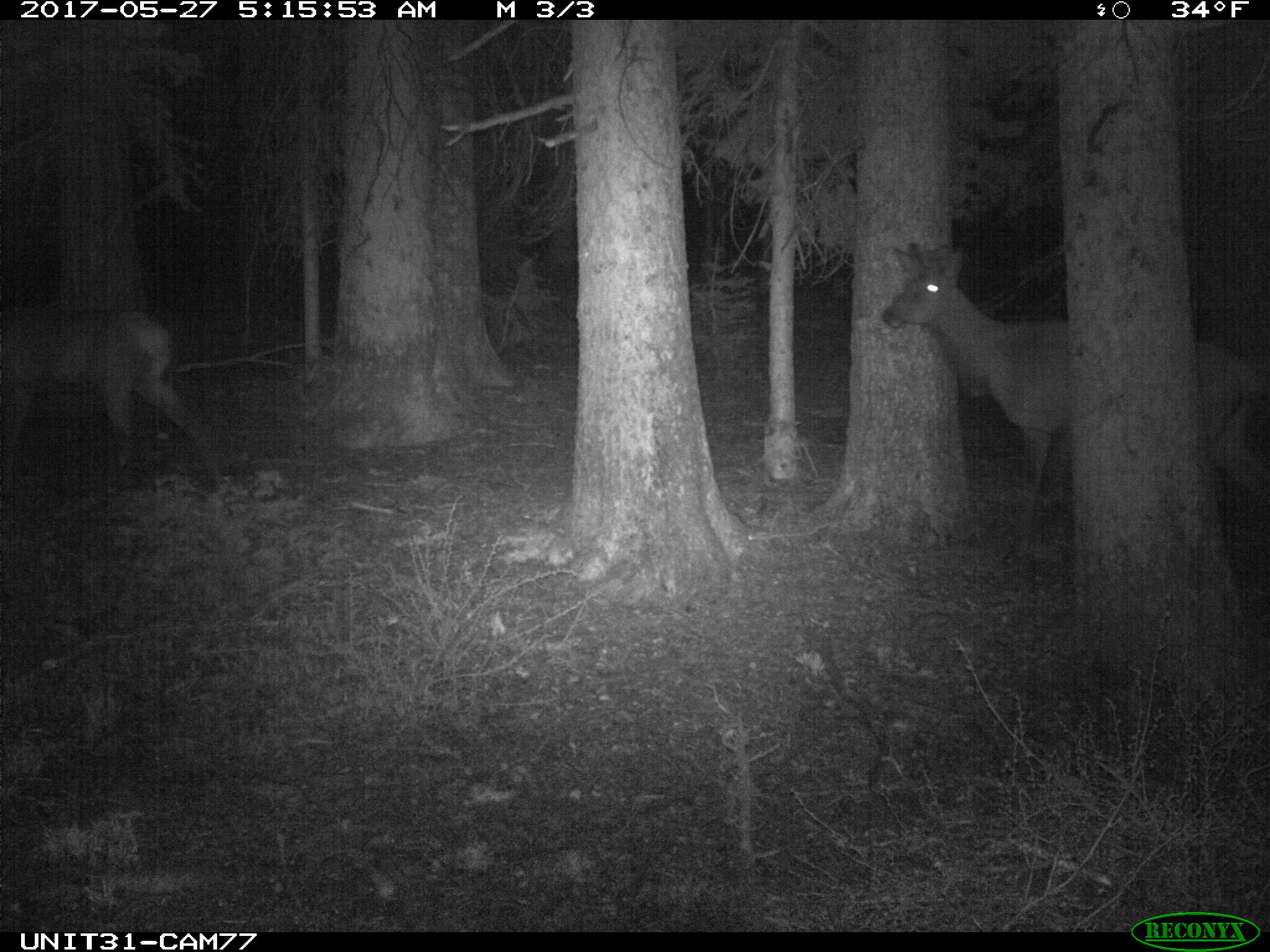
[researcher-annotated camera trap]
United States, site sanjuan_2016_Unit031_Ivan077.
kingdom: Animalia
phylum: Chordata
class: Mammalia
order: Artiodactyla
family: Cervidae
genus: Cervus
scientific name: Cervus elaphus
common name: red deer